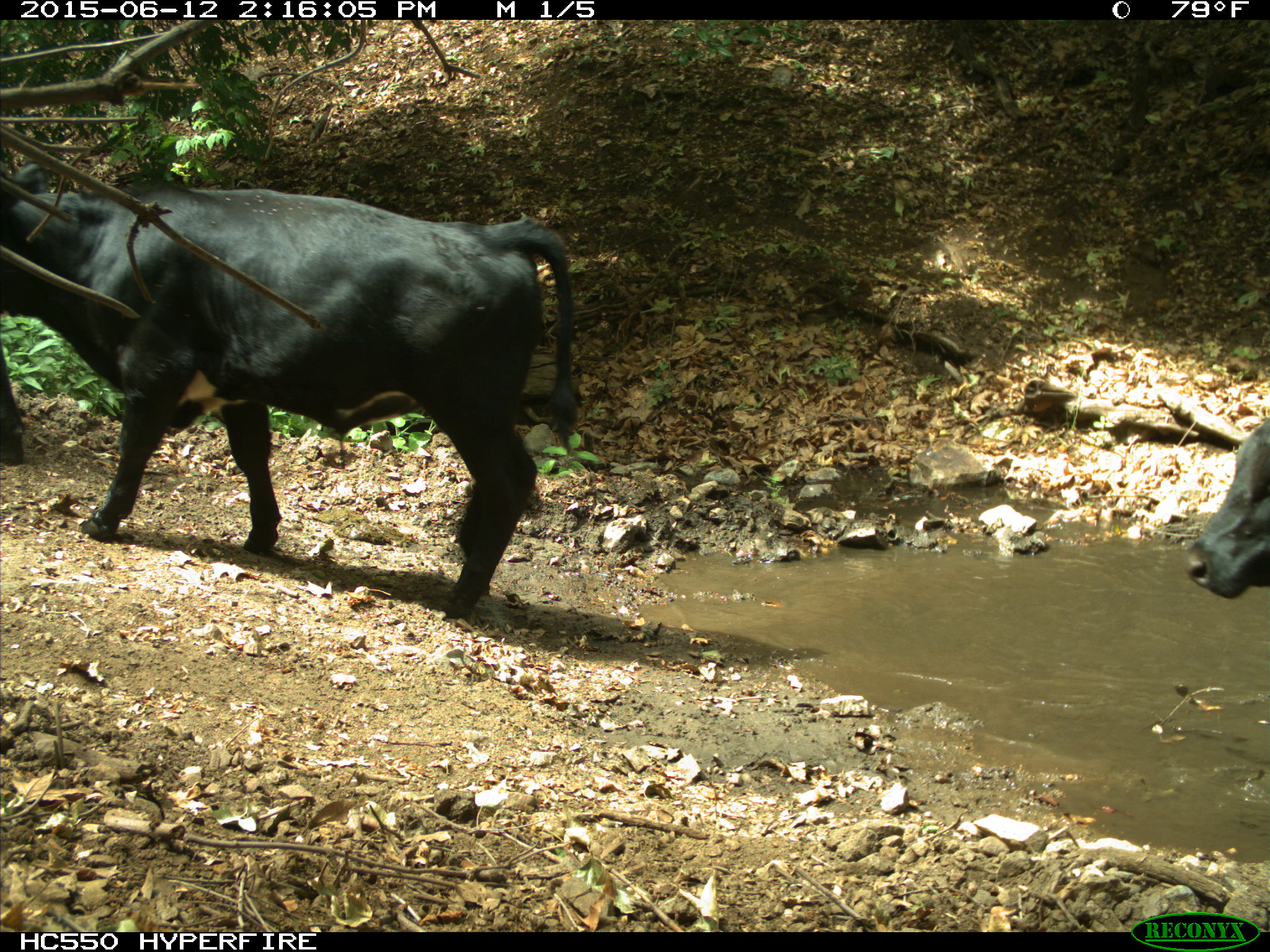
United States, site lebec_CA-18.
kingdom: Animalia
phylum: Chordata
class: Mammalia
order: Artiodactyla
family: Bovidae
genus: Bos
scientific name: Bos taurus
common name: domestic cow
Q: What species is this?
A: Bos taurus (domestic cow).